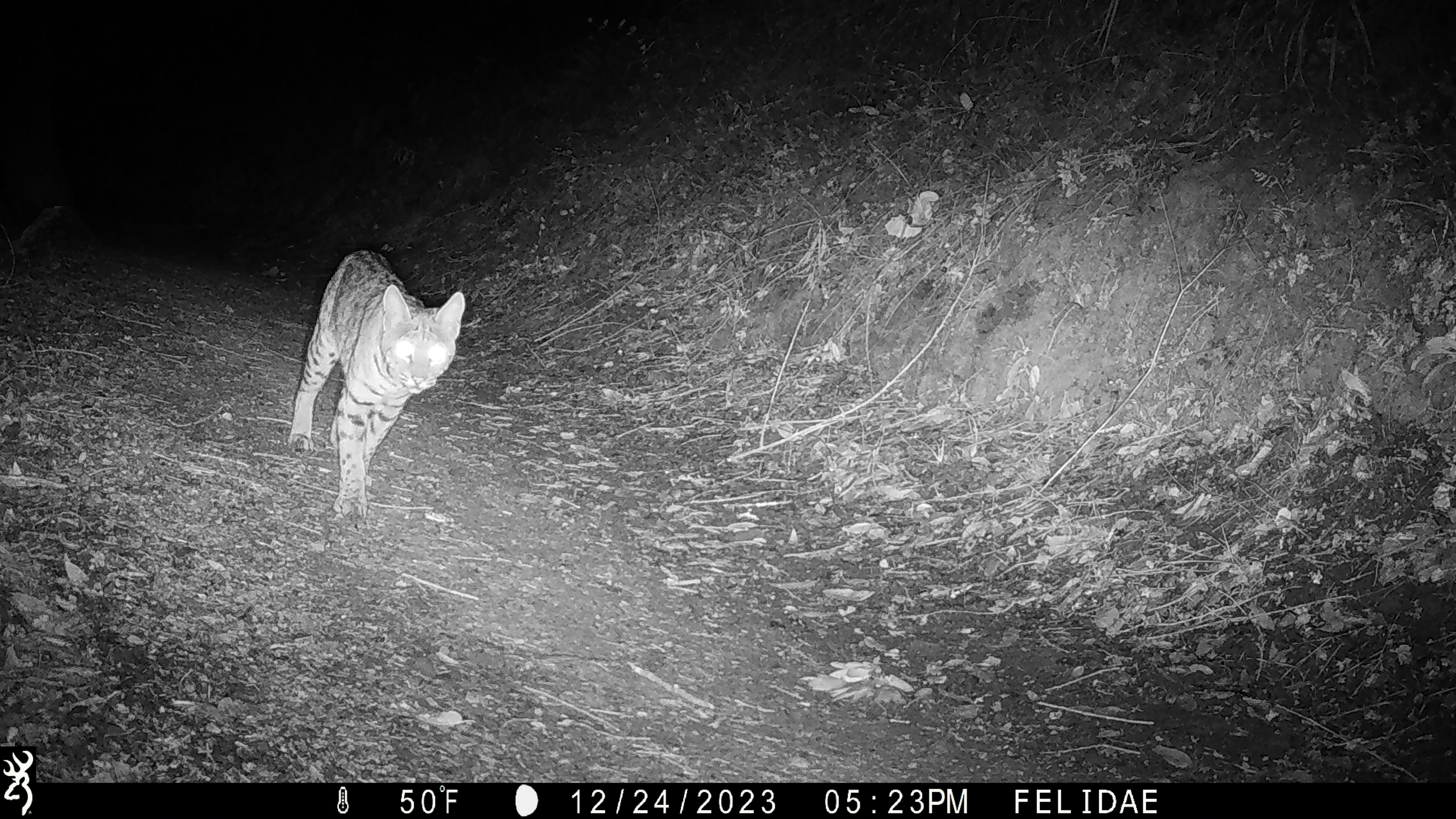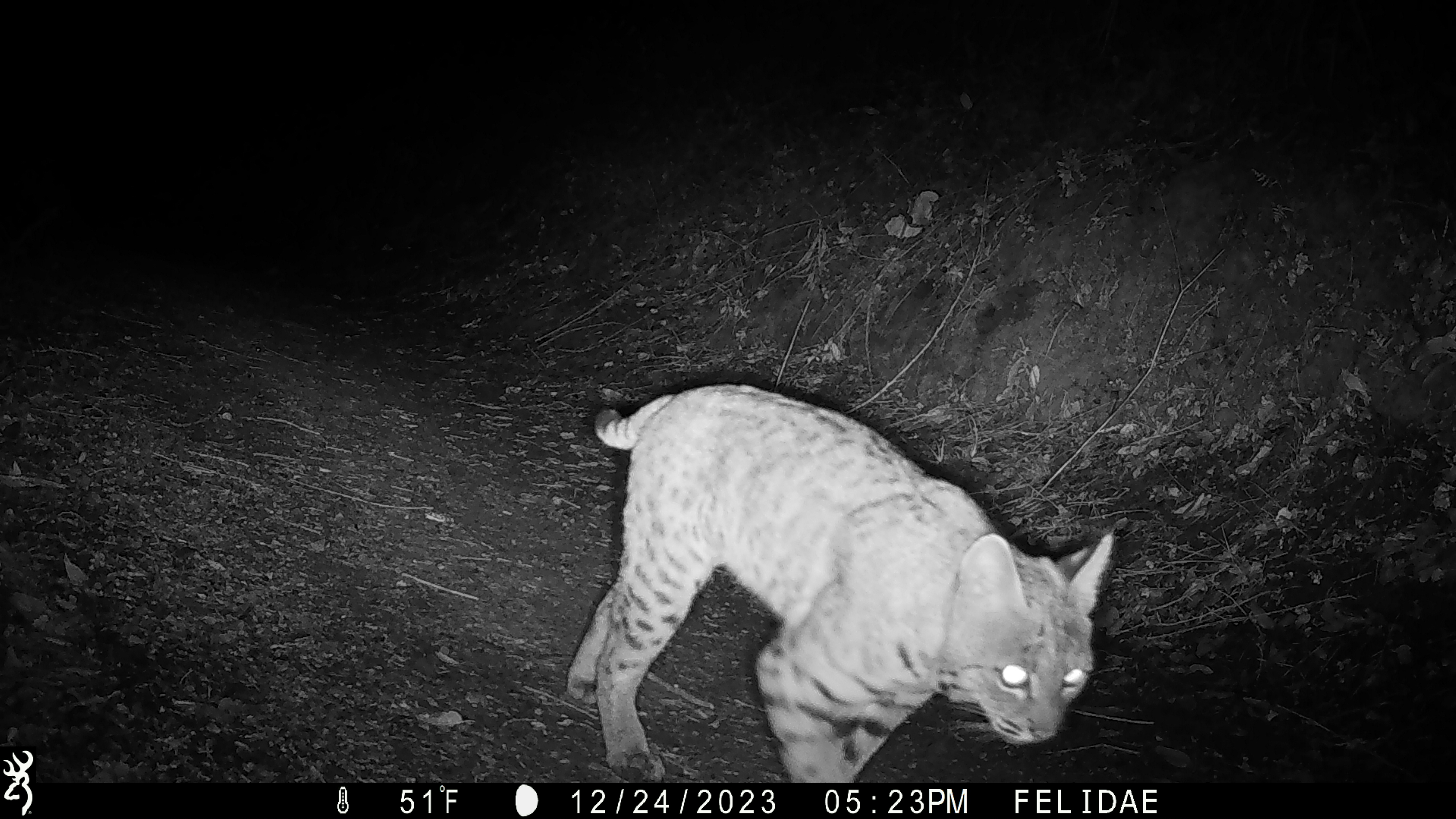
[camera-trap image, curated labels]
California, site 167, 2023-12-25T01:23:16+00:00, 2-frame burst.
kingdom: Animalia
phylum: Chordata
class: Mammalia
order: Carnivora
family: Felidae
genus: Lynx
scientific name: Lynx rufus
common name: bobcat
Bobcat (Lynx rufus).